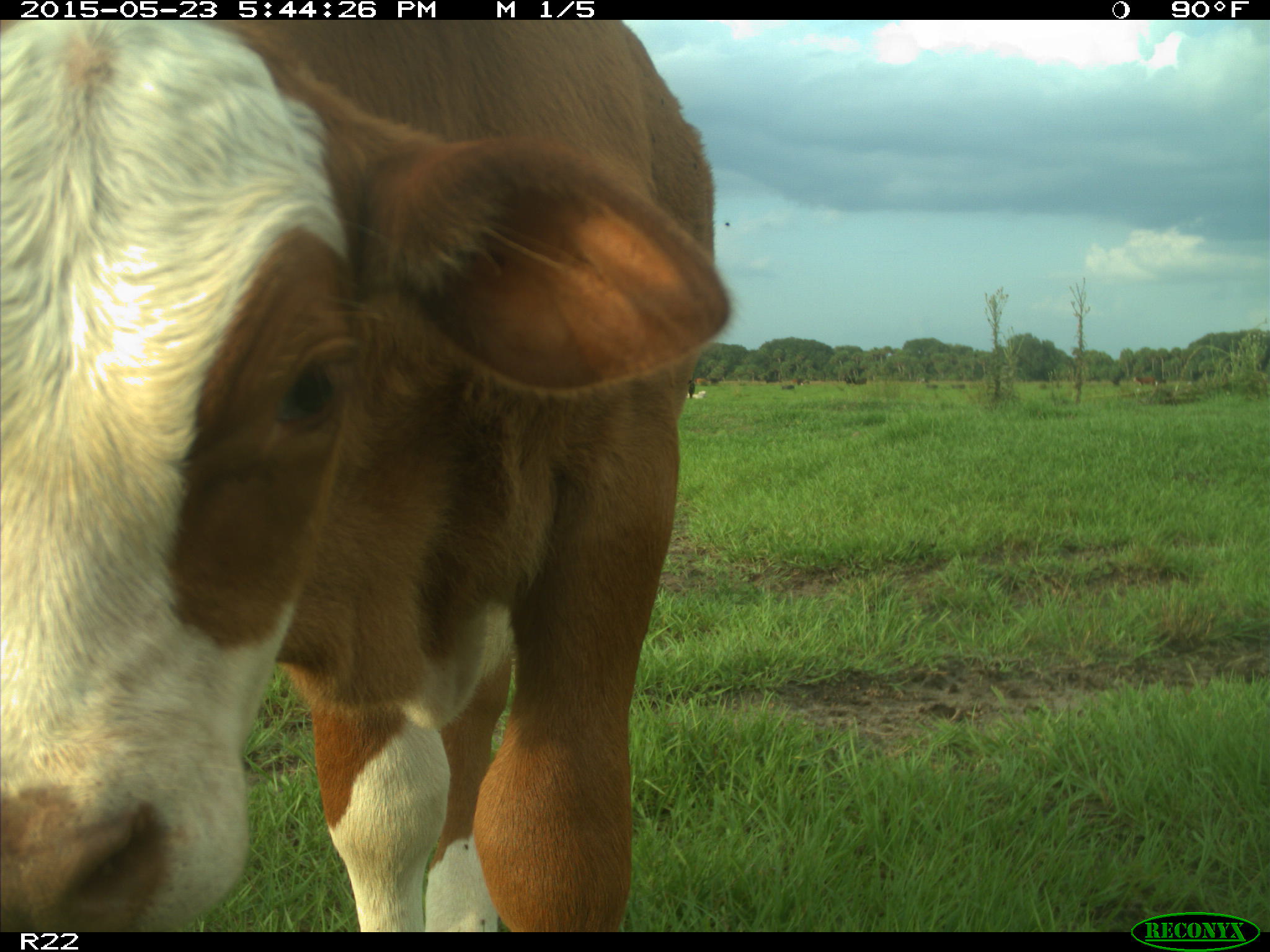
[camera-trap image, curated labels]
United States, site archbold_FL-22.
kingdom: Animalia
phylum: Chordata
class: Mammalia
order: Artiodactyla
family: Bovidae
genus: Bos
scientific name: Bos taurus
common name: domestic cow